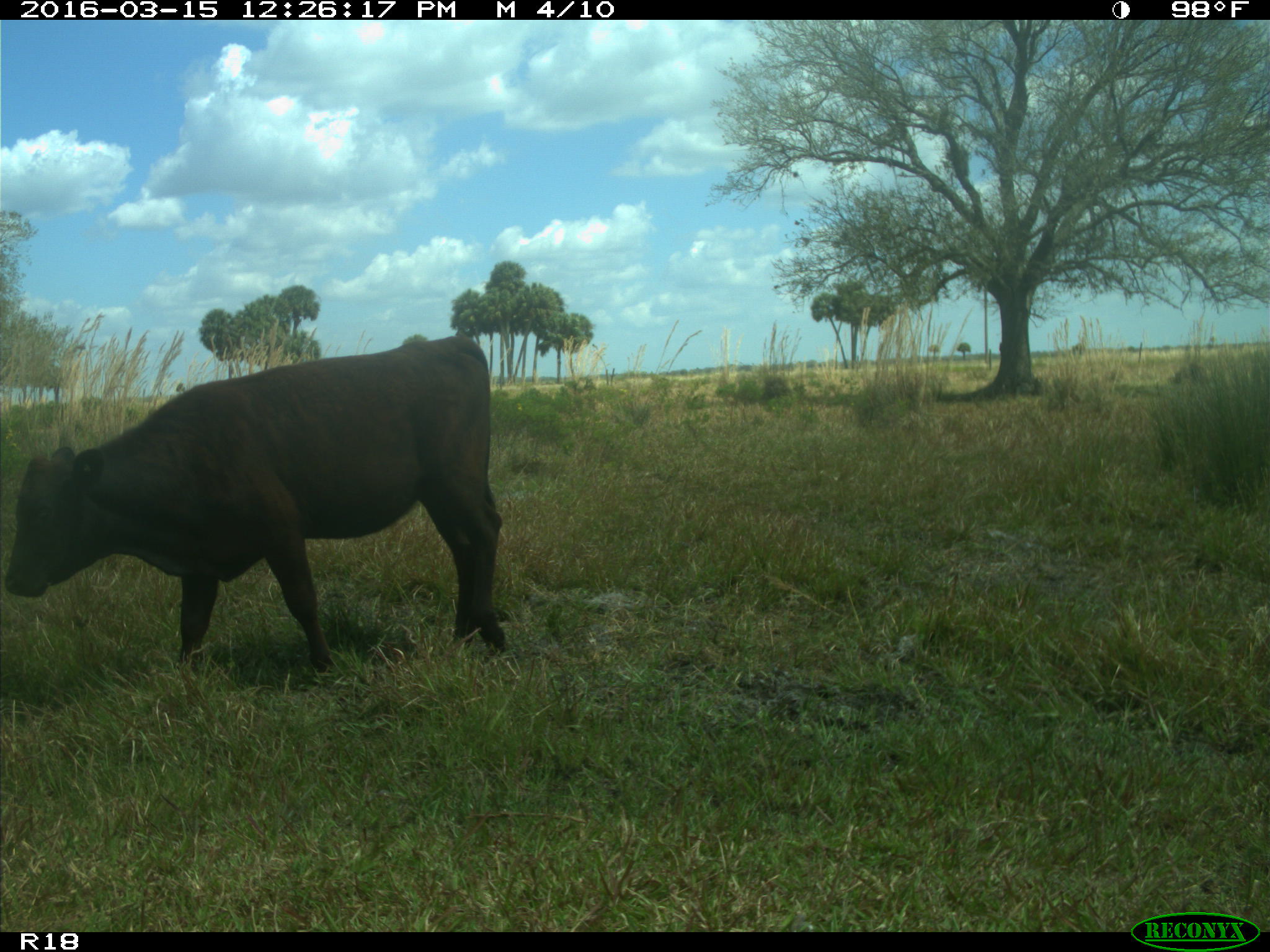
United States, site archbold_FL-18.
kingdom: Animalia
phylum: Chordata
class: Mammalia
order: Artiodactyla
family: Bovidae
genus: Bos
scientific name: Bos taurus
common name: domestic cow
Bos taurus (domestic cow).